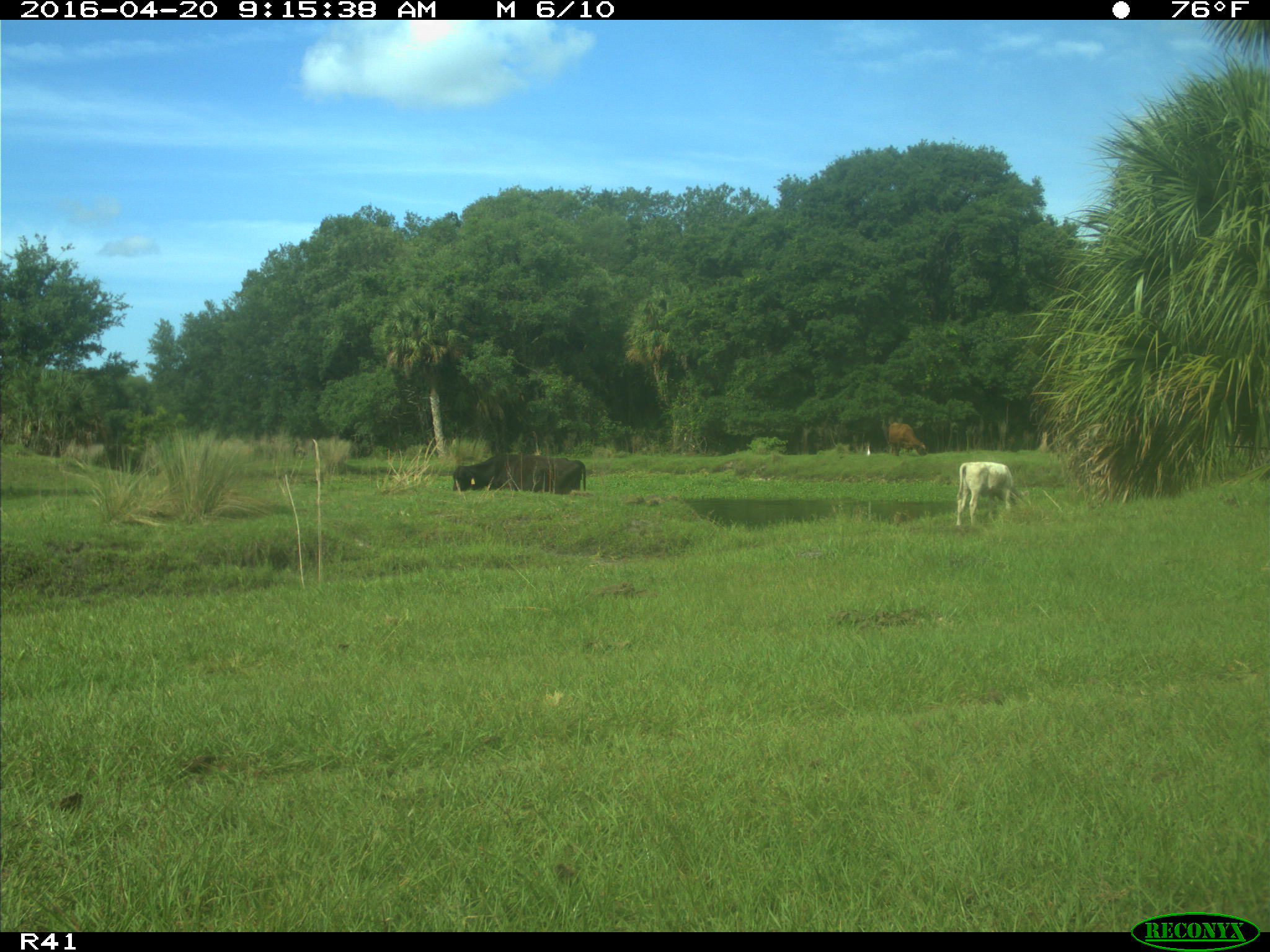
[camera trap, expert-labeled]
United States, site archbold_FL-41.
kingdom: Animalia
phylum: Chordata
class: Mammalia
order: Artiodactyla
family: Bovidae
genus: Bos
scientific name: Bos taurus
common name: domestic cow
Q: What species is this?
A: Bos taurus (domestic cow).